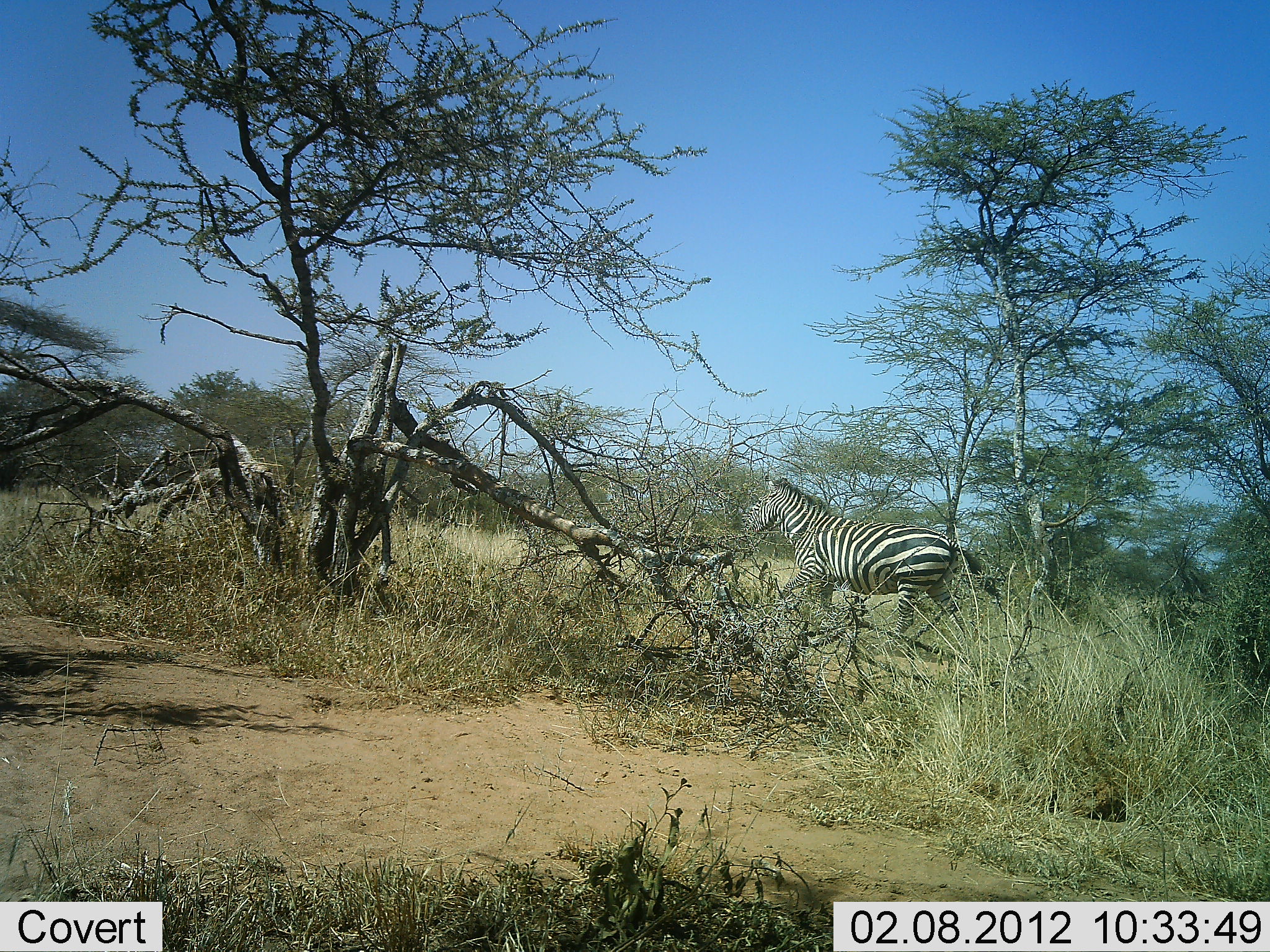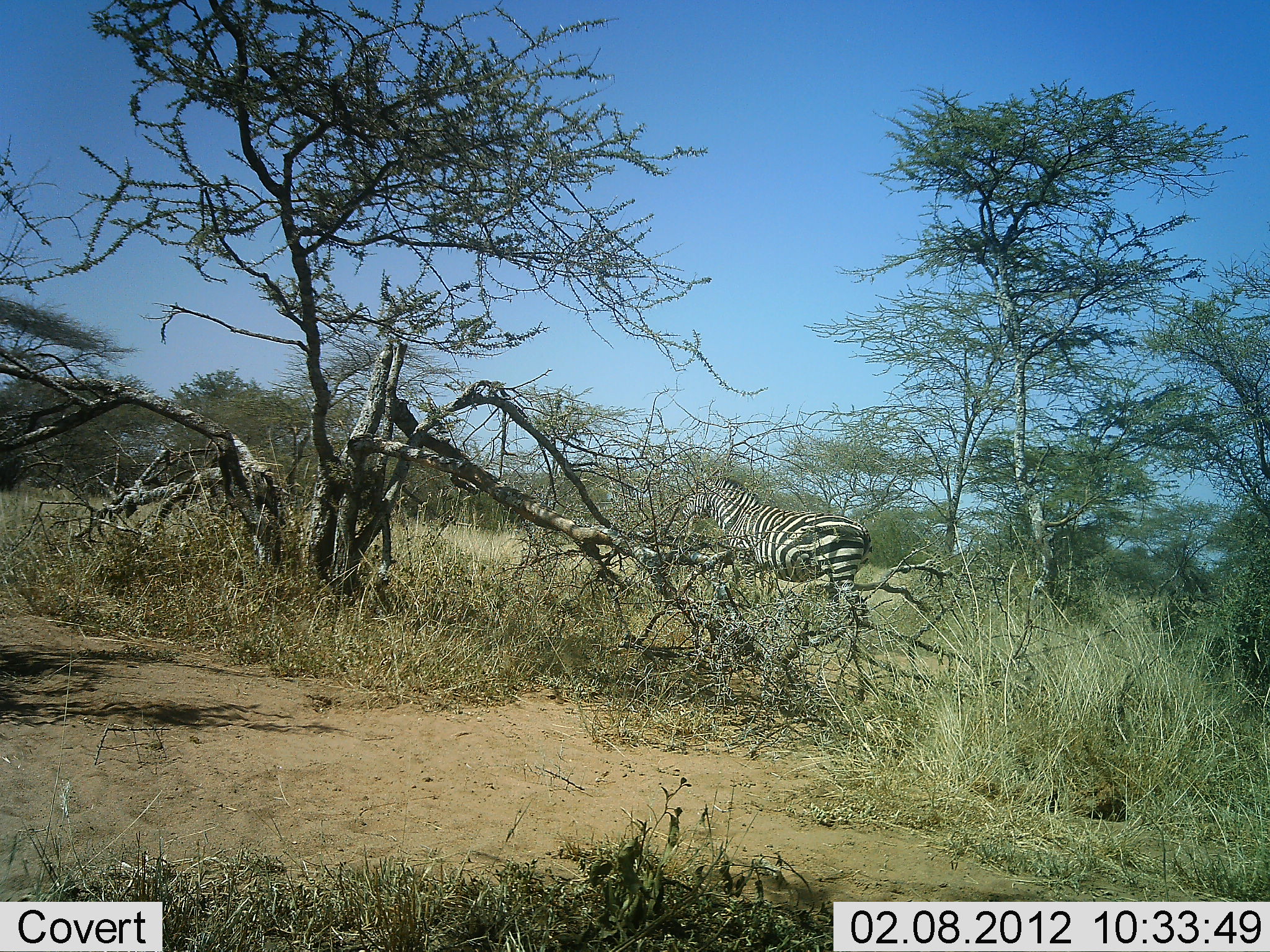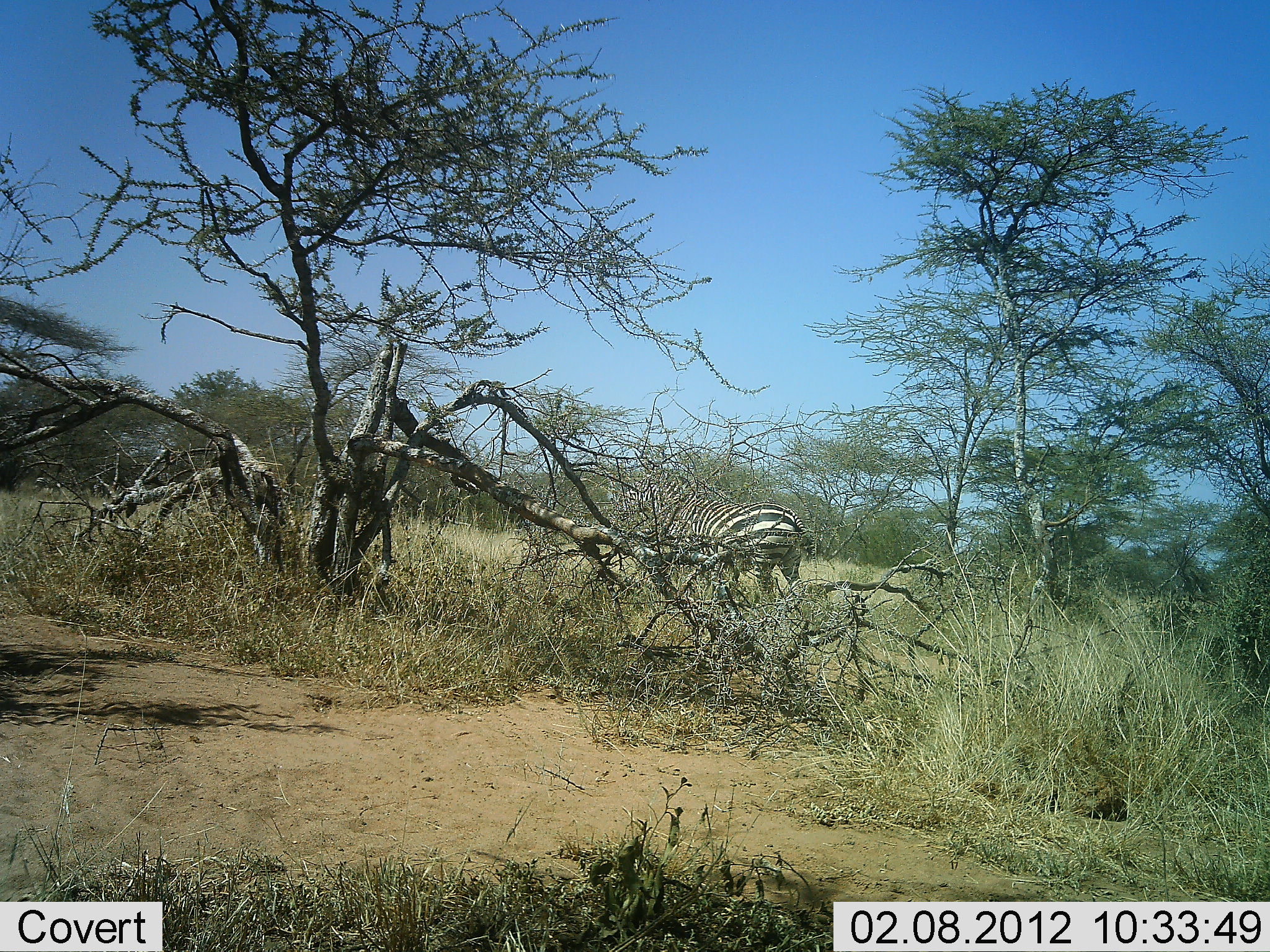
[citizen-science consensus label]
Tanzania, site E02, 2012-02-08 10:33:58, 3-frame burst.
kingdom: Animalia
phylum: Chordata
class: Mammalia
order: Perissodactyla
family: Equidae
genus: Equus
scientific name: Equus quagga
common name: plains zebra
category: zebra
Zebra (plains zebra) (Equus quagga), count 1. Behavior (volunteer vote fractions): standing 5%, resting 0%, moving 95%, interacting 0%. Young present (vote fraction): 0%. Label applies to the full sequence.